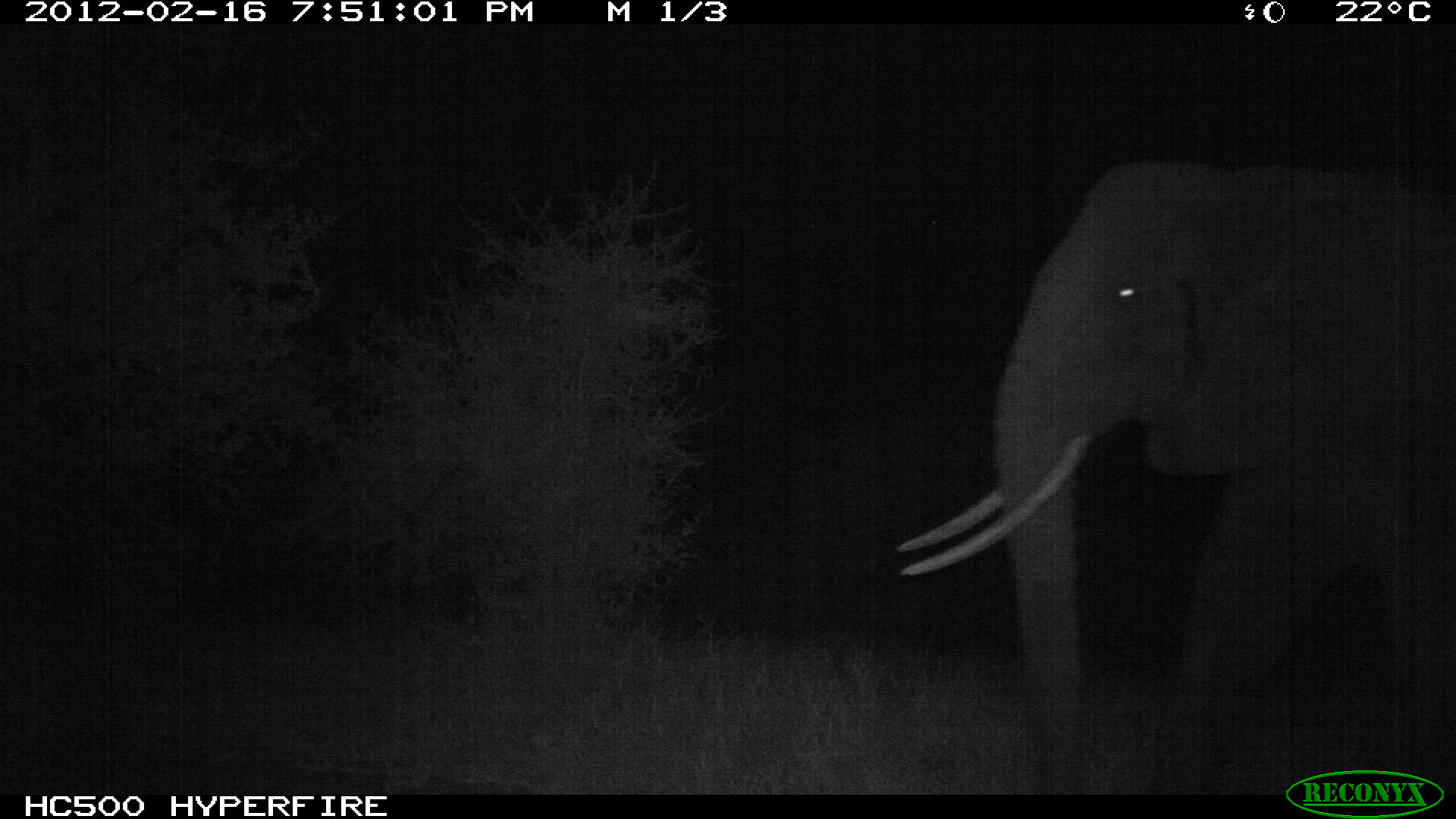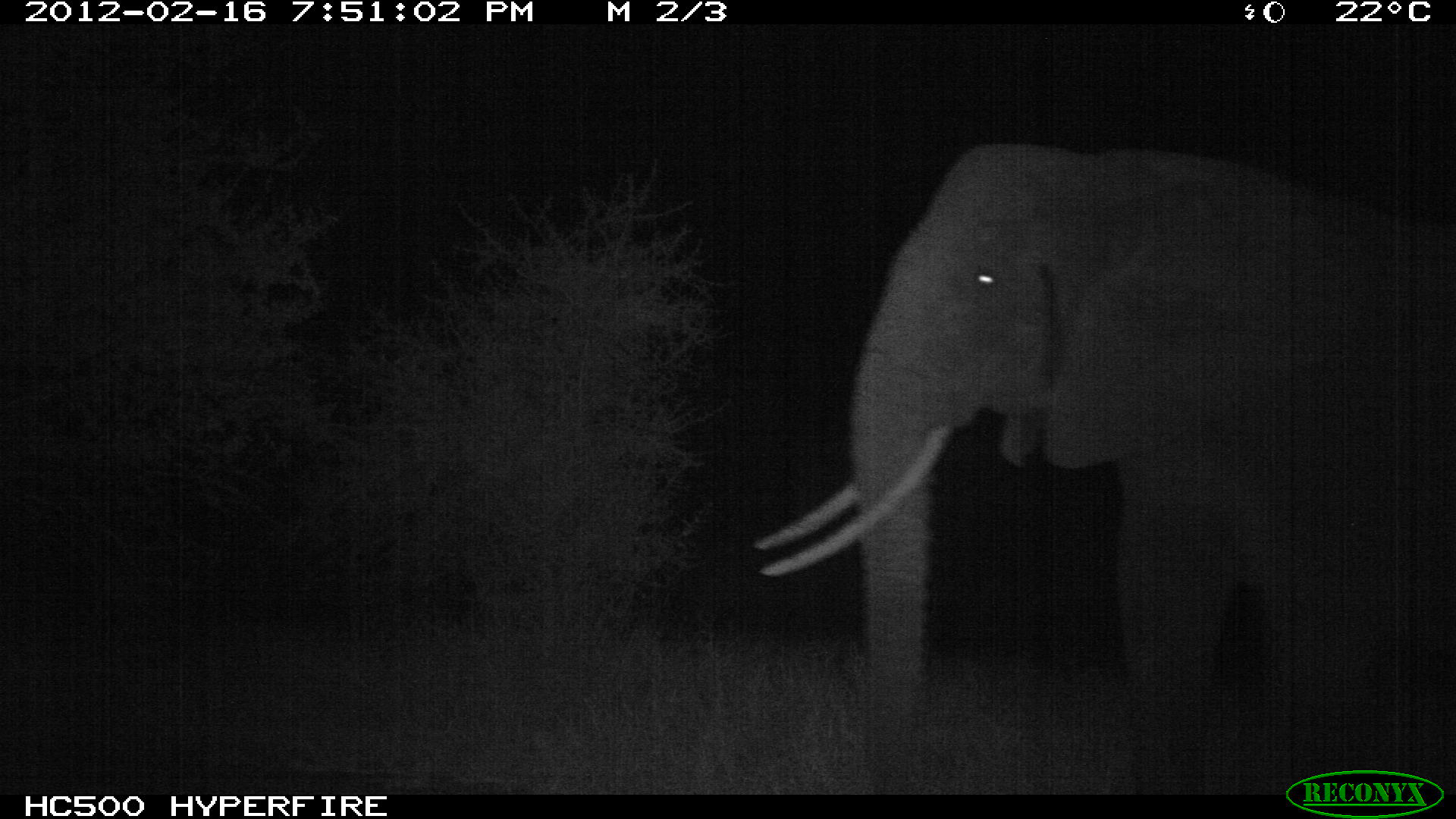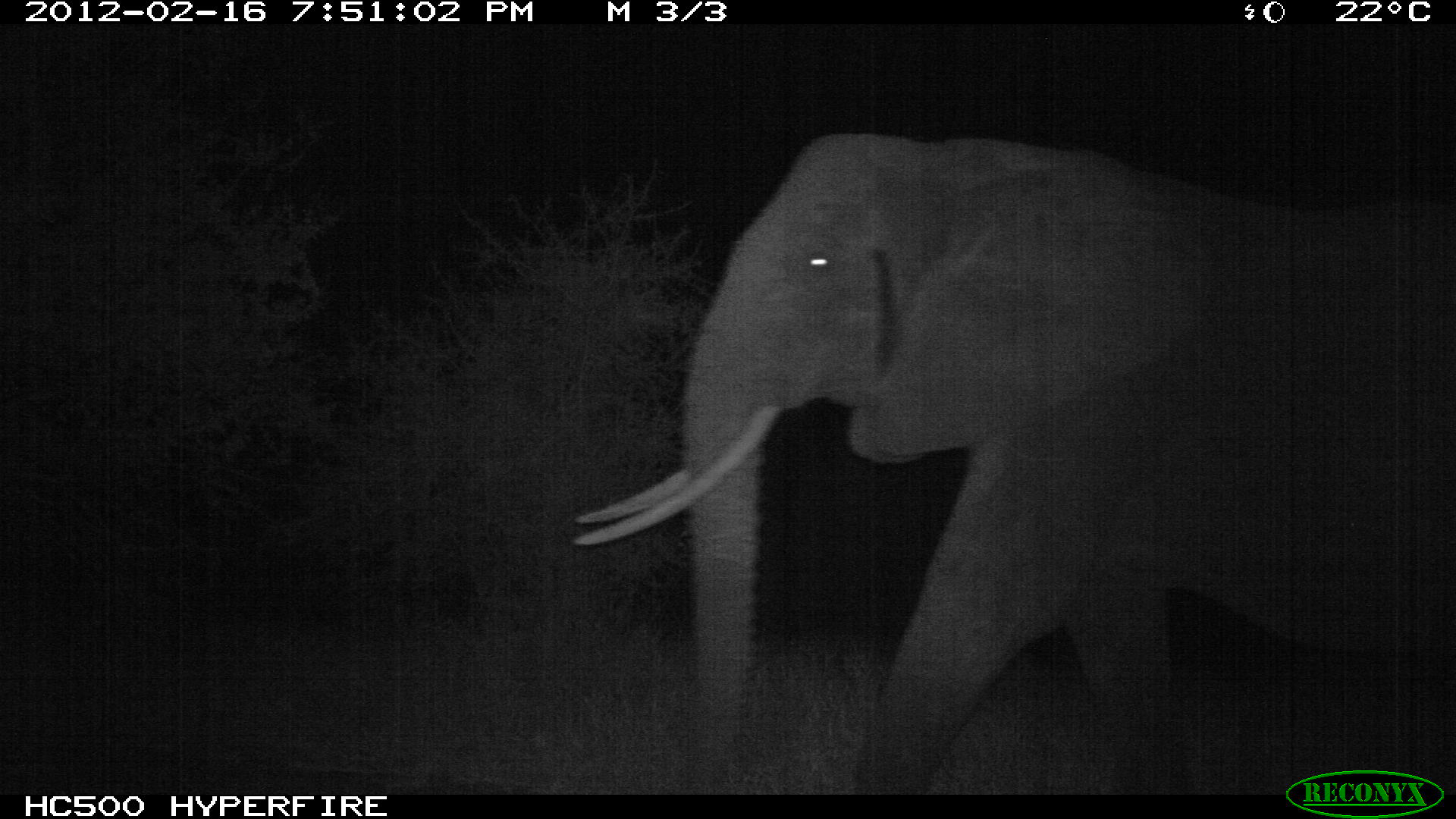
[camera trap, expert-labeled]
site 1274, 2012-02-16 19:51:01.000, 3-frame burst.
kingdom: Animalia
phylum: Chordata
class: Mammalia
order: Proboscidea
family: Elephantidae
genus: Loxodonta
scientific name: Loxodonta africana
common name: african bush elephant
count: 1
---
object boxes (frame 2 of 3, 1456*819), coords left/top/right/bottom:
loxodonta africana: 750/142/1454/793